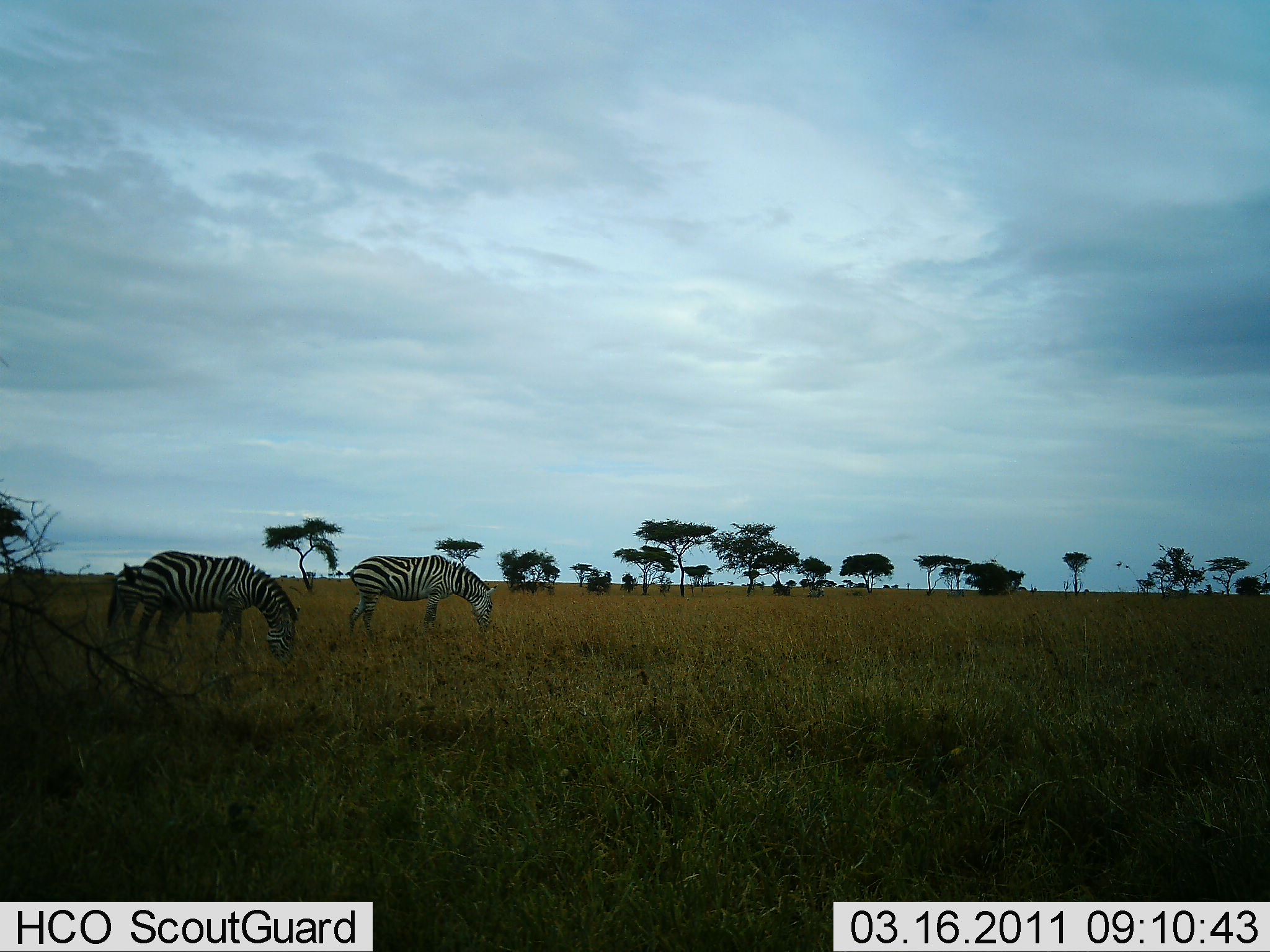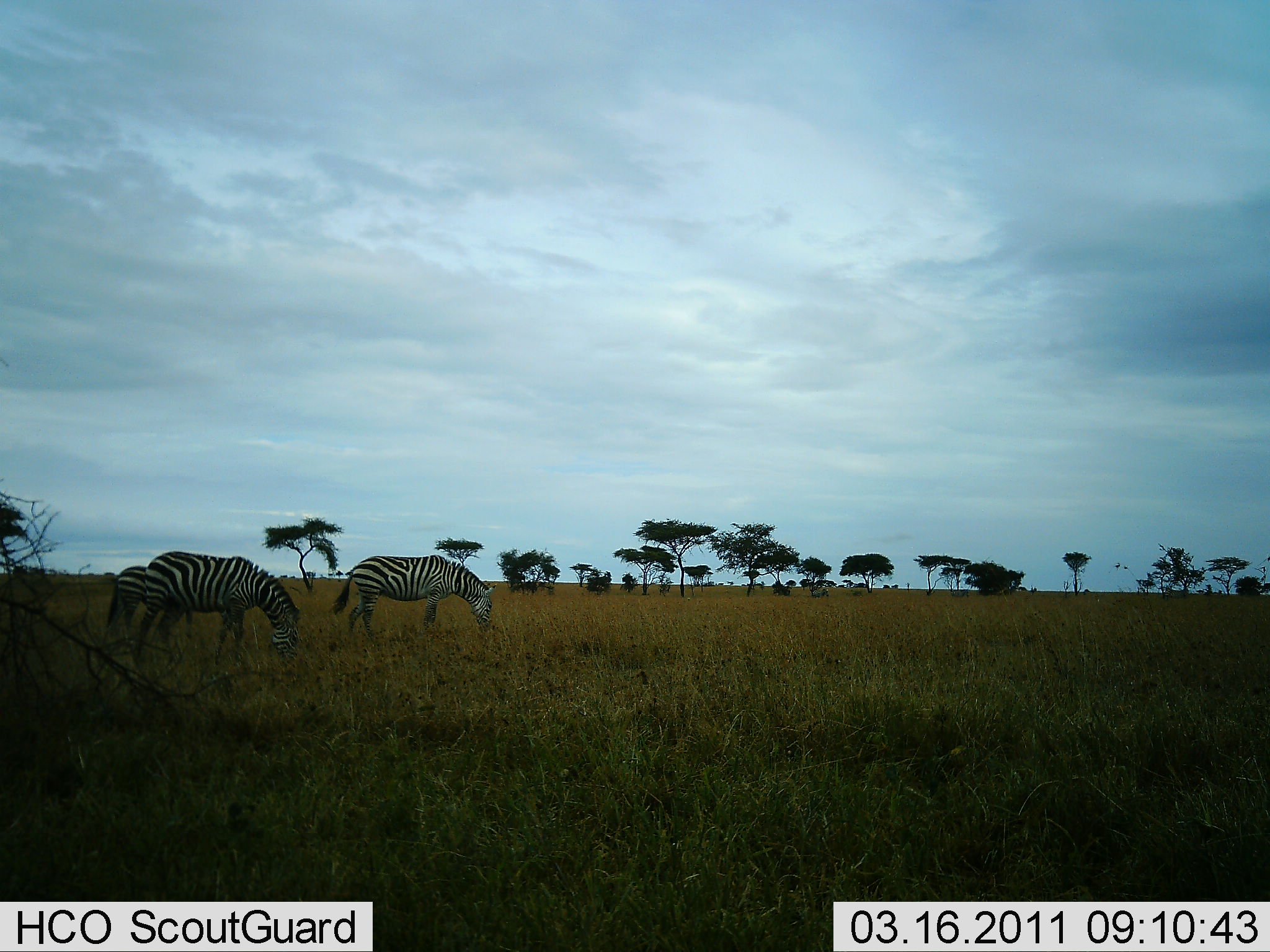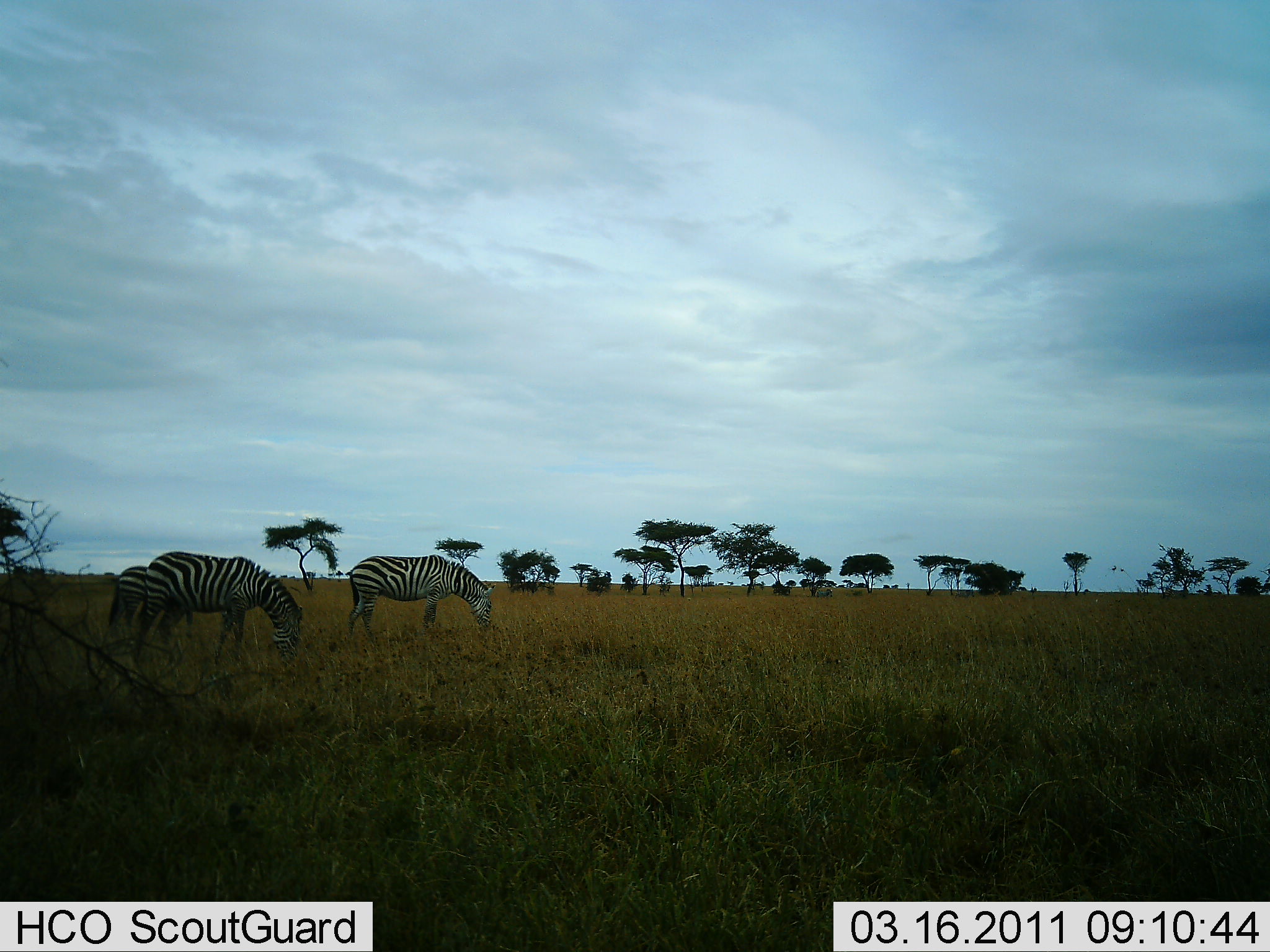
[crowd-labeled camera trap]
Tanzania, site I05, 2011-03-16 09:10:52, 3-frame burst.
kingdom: Animalia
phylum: Chordata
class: Mammalia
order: Perissodactyla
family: Equidae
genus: Equus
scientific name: Equus quagga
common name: plains zebra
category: zebra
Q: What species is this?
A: Zebra (plains zebra) (Equus quagga).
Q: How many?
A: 3.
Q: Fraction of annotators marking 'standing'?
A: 27%.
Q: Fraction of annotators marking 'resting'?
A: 0%.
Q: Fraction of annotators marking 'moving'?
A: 0%.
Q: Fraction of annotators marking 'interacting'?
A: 0%.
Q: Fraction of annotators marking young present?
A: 0%.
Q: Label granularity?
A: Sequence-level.